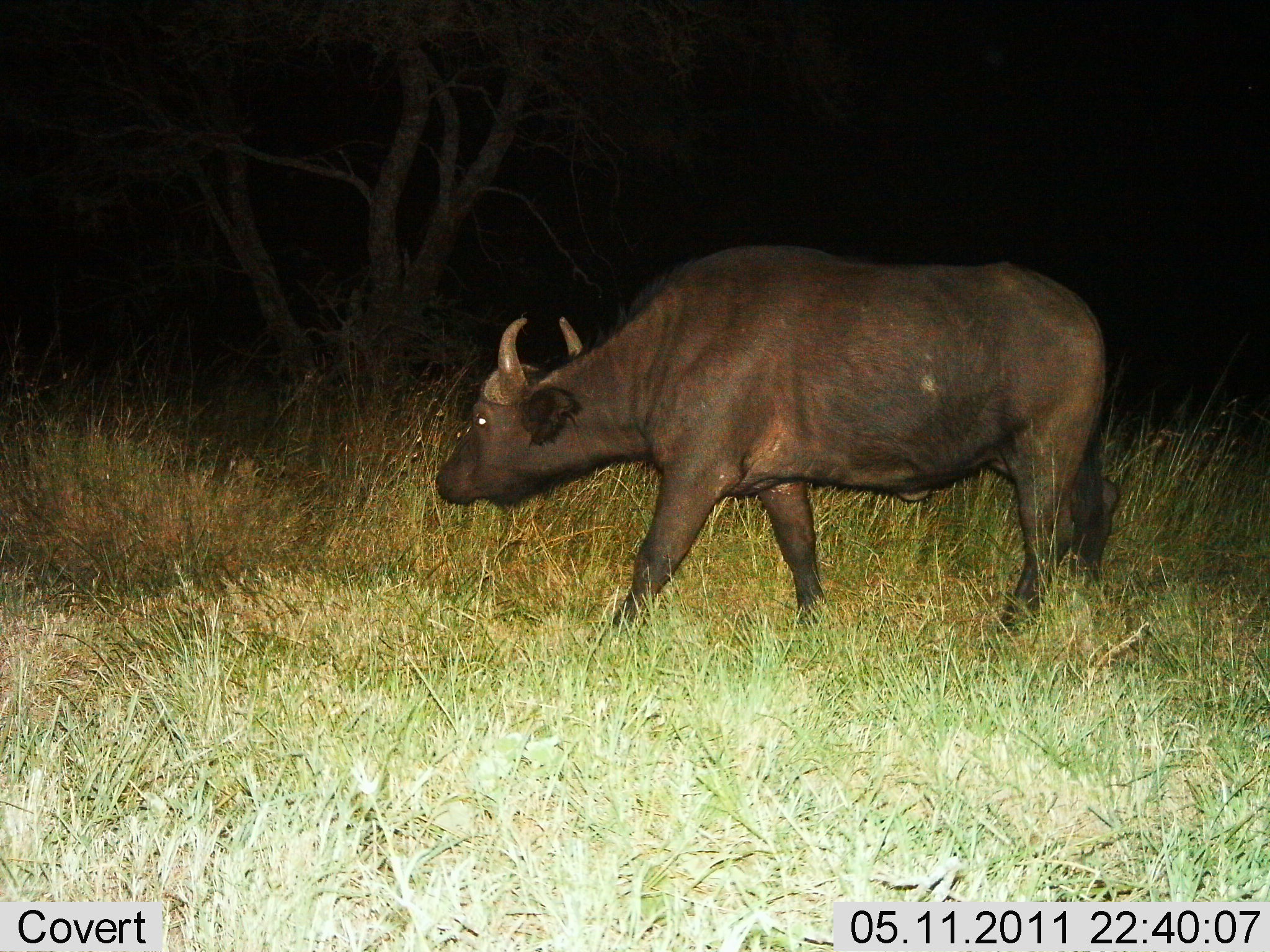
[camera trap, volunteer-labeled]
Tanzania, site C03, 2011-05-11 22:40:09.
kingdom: Animalia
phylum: Chordata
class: Mammalia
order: Artiodactyla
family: Bovidae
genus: Syncerus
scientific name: Syncerus caffer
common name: cape buffalo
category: buffalo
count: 1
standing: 21%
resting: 0%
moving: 79%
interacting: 0%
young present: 0%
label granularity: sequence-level